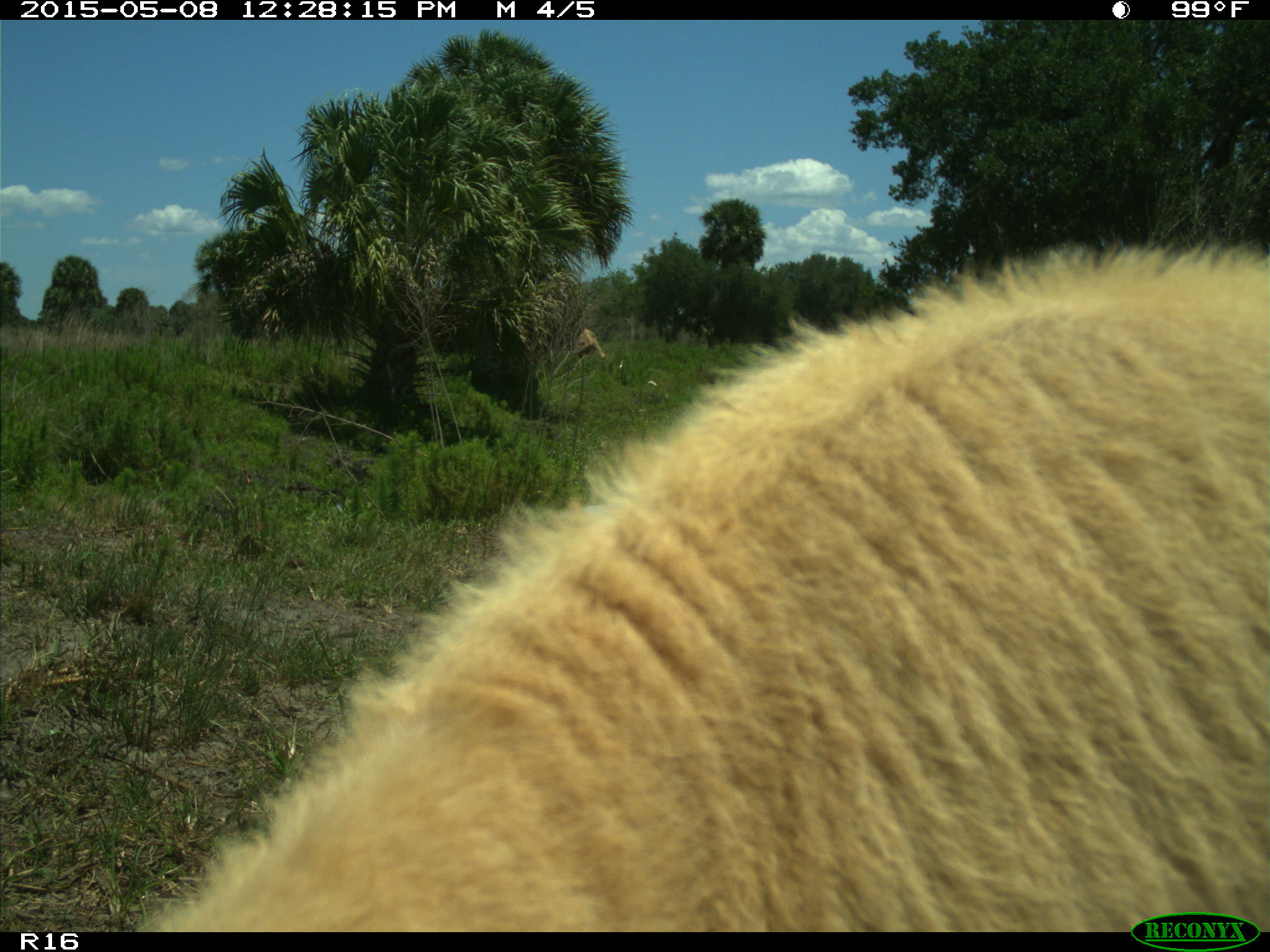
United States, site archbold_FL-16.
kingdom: Animalia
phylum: Chordata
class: Mammalia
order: Artiodactyla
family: Bovidae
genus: Bos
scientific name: Bos taurus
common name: domestic cow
Bos taurus (domestic cow).